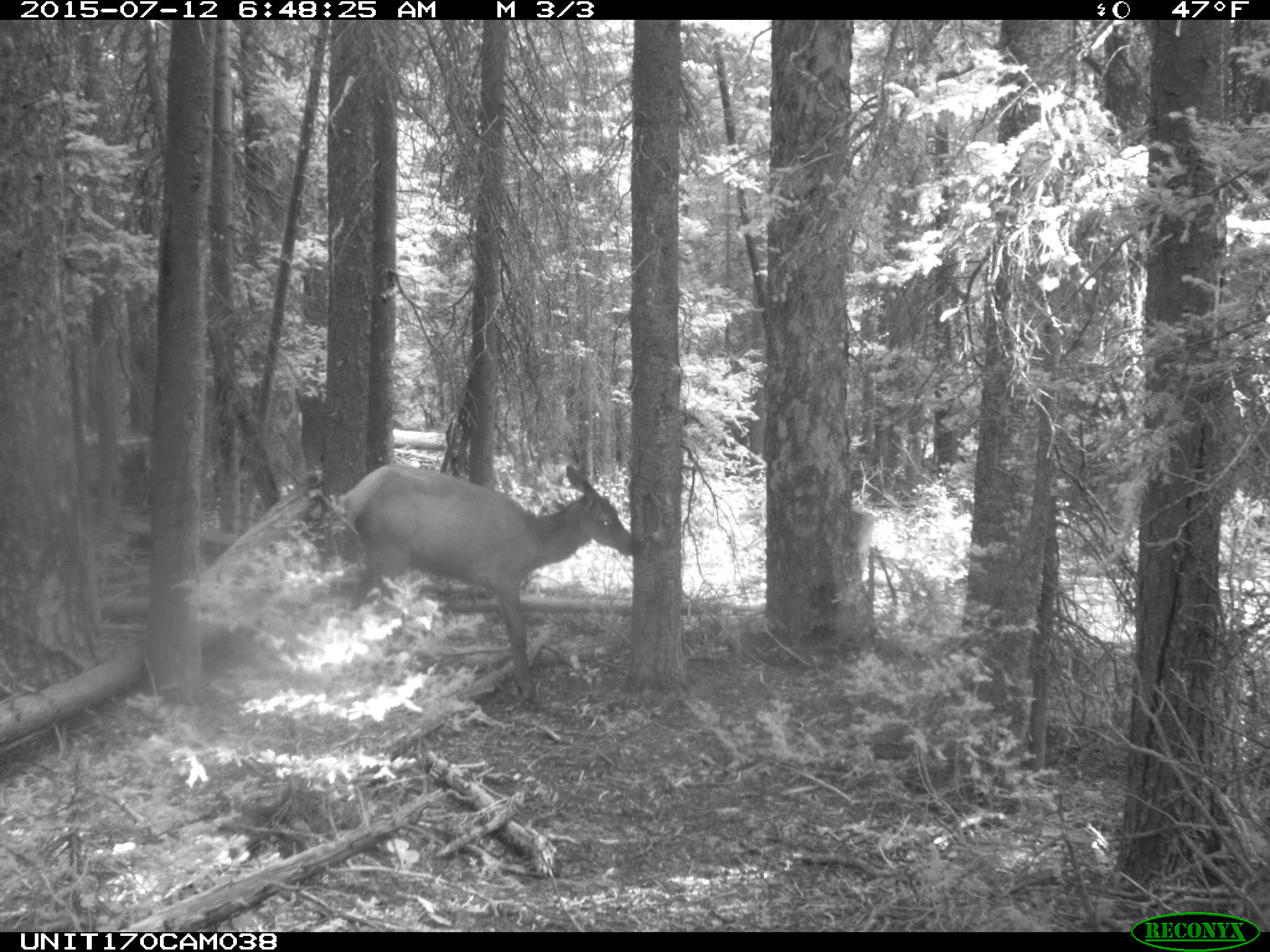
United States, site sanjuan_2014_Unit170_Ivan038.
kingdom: Animalia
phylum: Chordata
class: Mammalia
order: Artiodactyla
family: Cervidae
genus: Cervus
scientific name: Cervus elaphus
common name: red deer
Cervus elaphus (red deer).